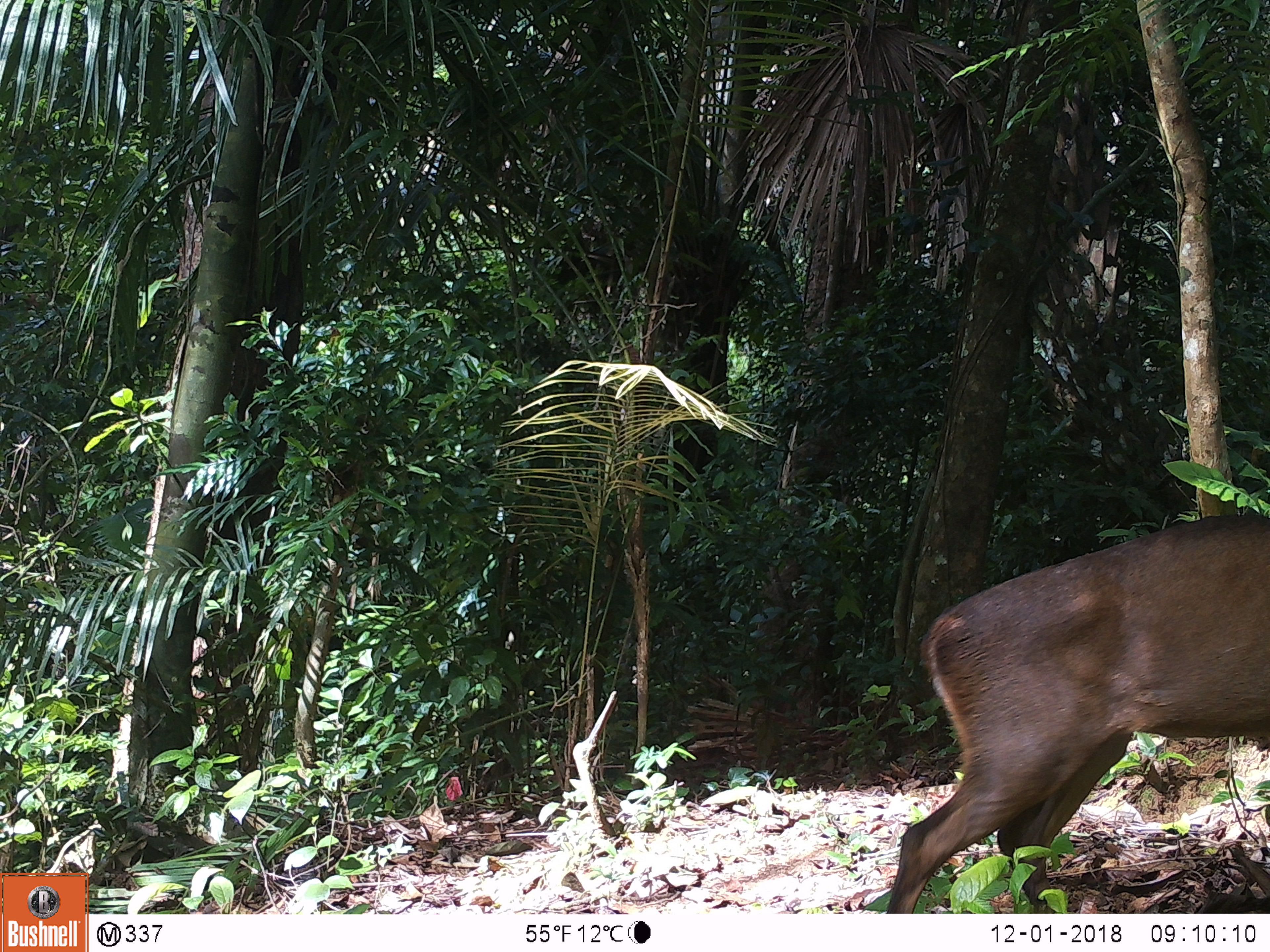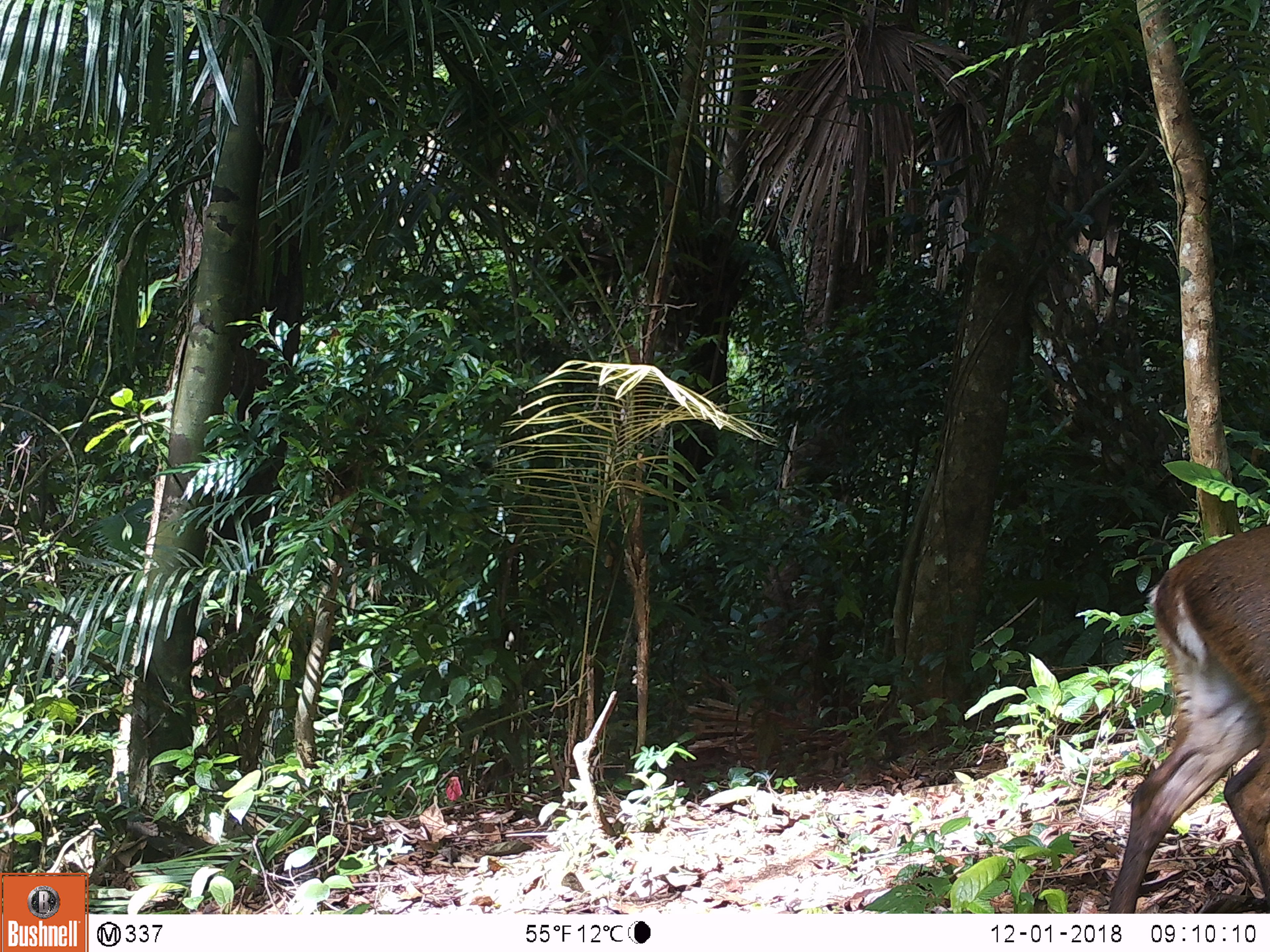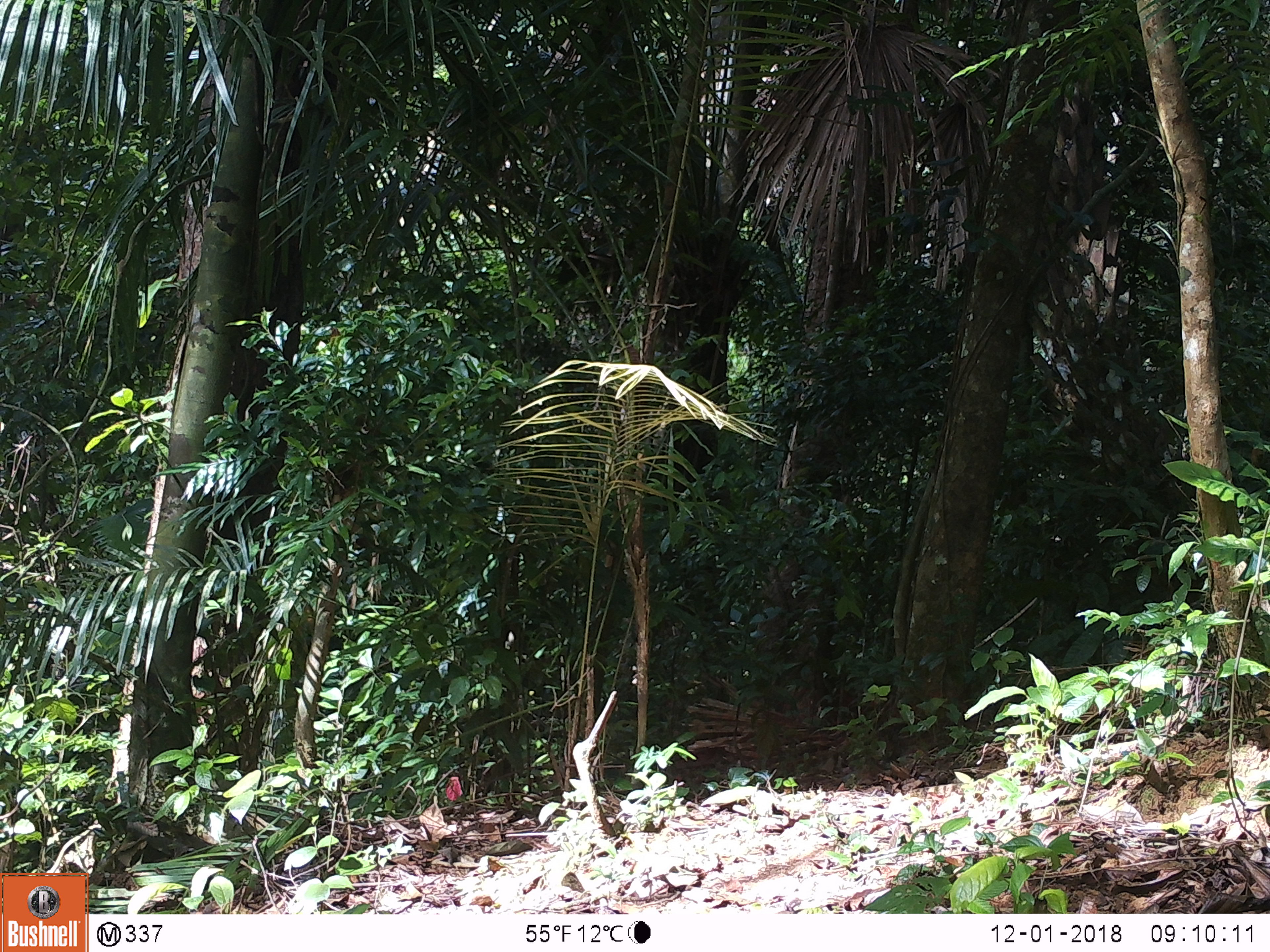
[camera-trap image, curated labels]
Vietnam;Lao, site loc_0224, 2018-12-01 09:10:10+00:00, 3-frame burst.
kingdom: Animalia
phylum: Chordata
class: Mammalia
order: Artiodactyla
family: Cervidae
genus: Muntiacus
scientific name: Muntiacus vuquangensis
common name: large-antlered muntjac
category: large antlered muntjac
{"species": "large antlered muntjac (large-antlered muntjac) (Muntiacus vuquangensis)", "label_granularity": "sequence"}